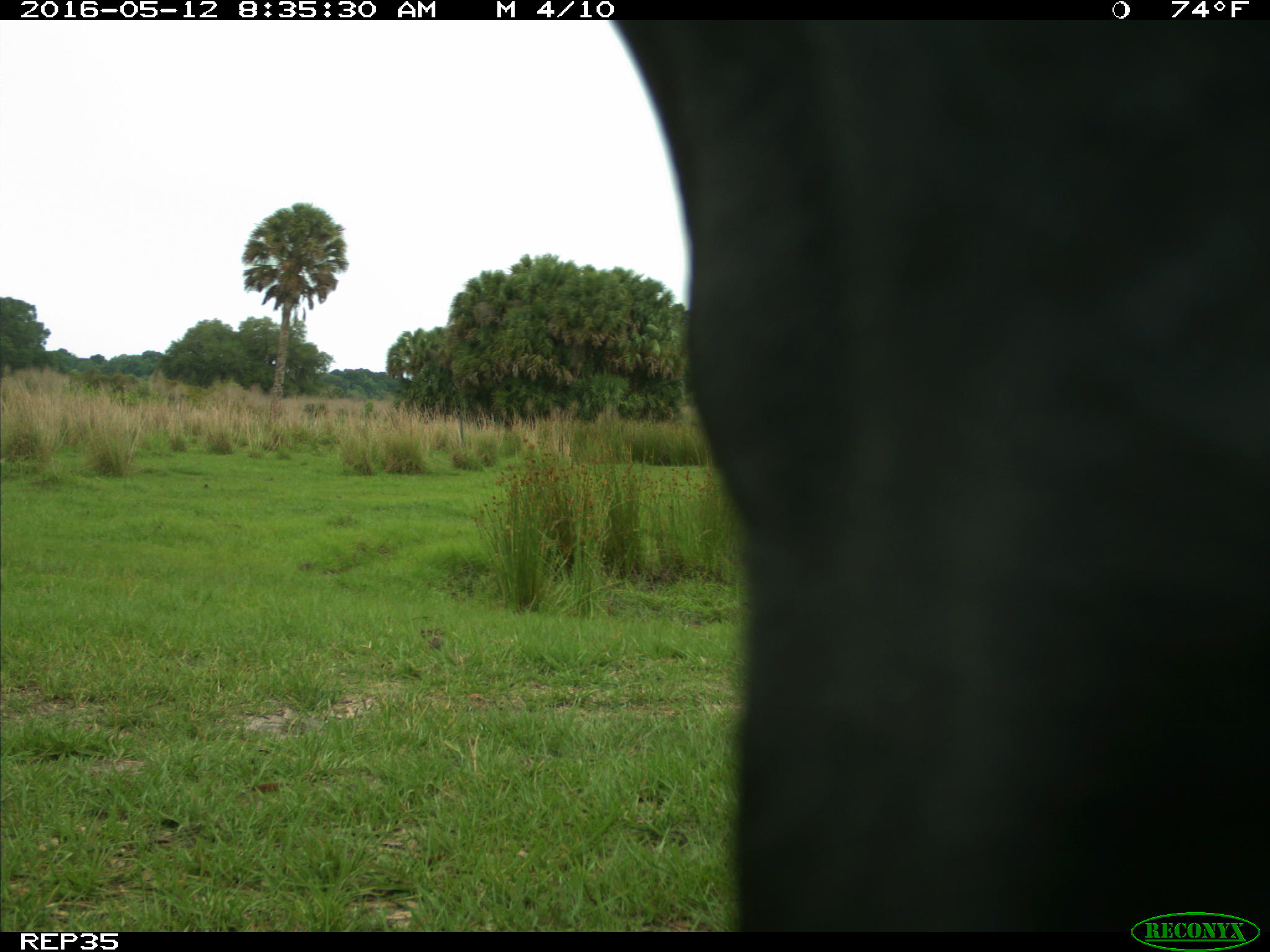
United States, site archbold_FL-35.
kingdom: Animalia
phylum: Chordata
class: Mammalia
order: Artiodactyla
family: Bovidae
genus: Bos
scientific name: Bos taurus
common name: domestic cow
Bos taurus (domestic cow).